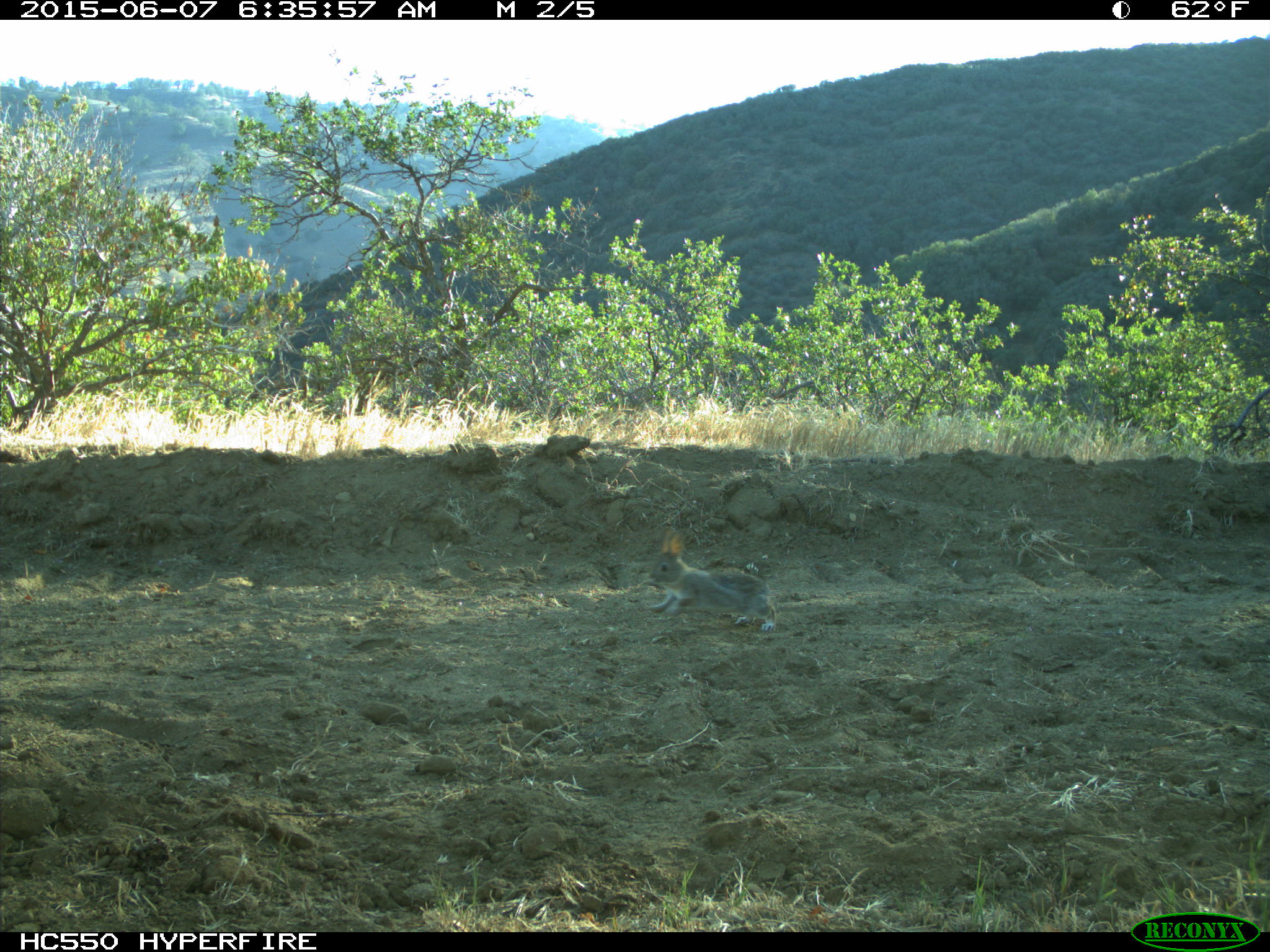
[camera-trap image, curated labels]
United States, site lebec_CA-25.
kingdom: Animalia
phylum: Chordata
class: Mammalia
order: Lagomorpha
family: Leporidae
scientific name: Leporidae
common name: rabbits and hares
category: unidentified rabbit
Unidentified rabbit (rabbits and hares) (Leporidae).